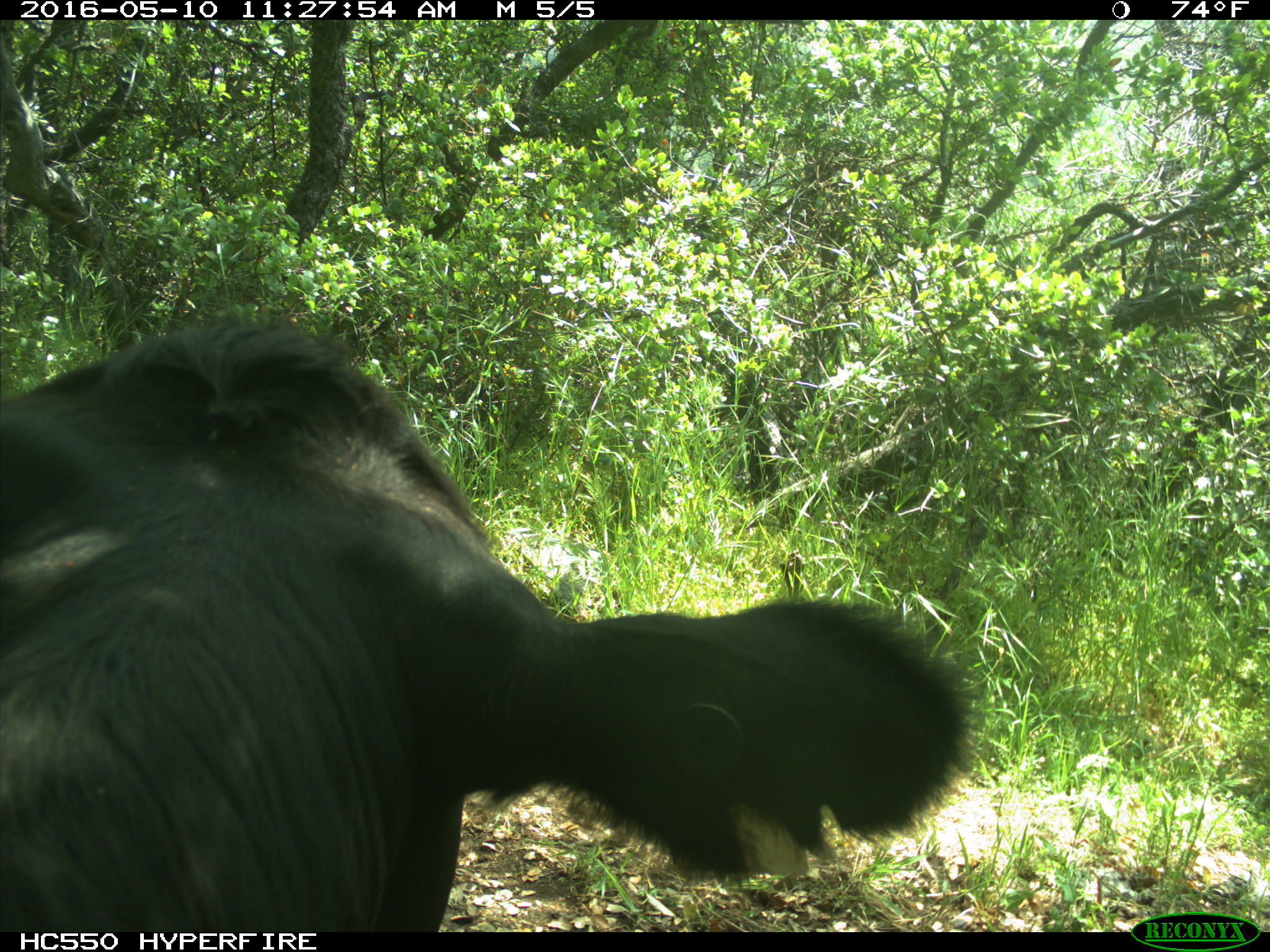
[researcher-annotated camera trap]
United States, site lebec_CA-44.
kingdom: Animalia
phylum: Chordata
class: Mammalia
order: Artiodactyla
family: Bovidae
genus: Bos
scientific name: Bos taurus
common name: domestic cow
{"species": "Bos taurus (domestic cow)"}